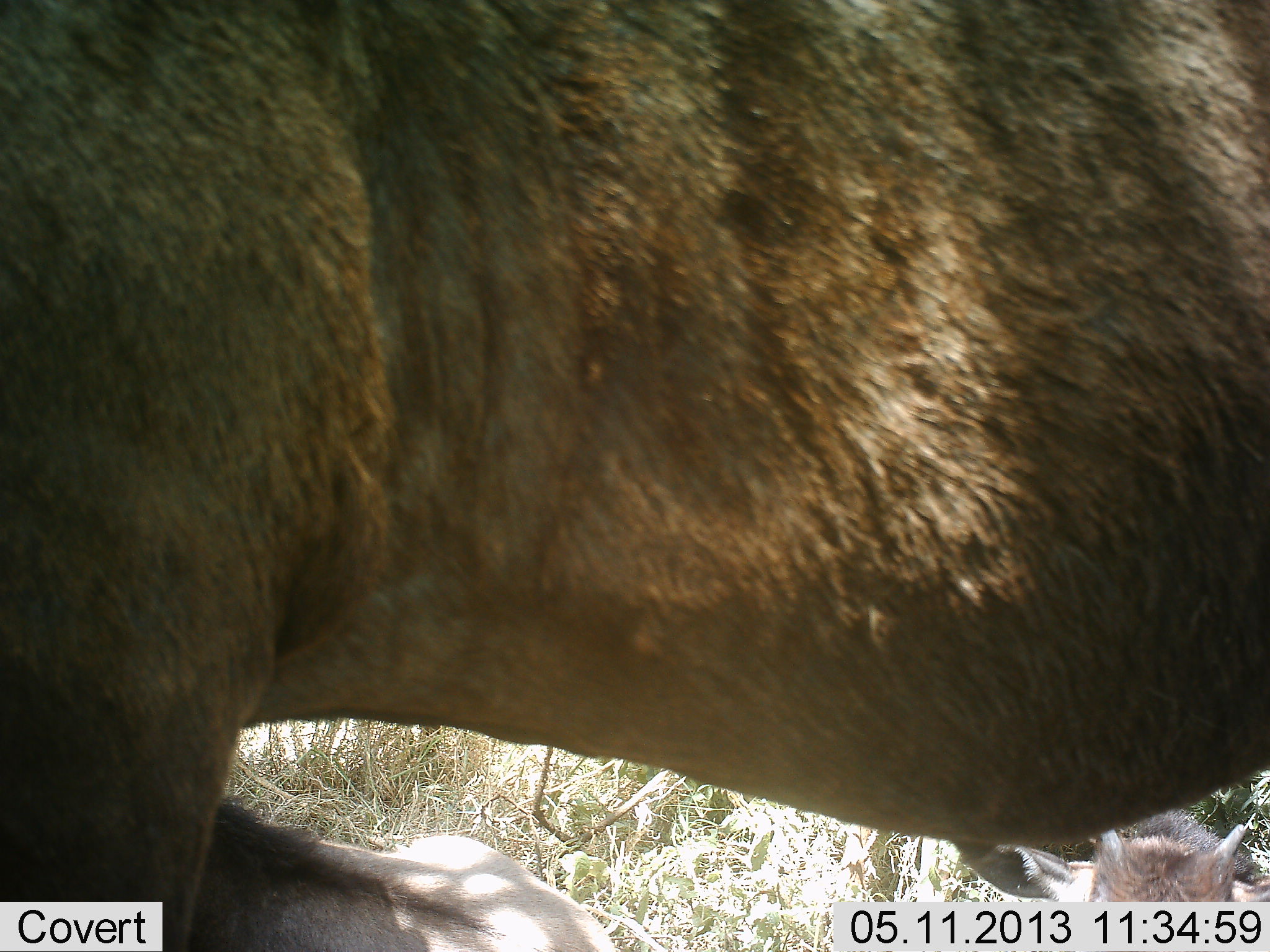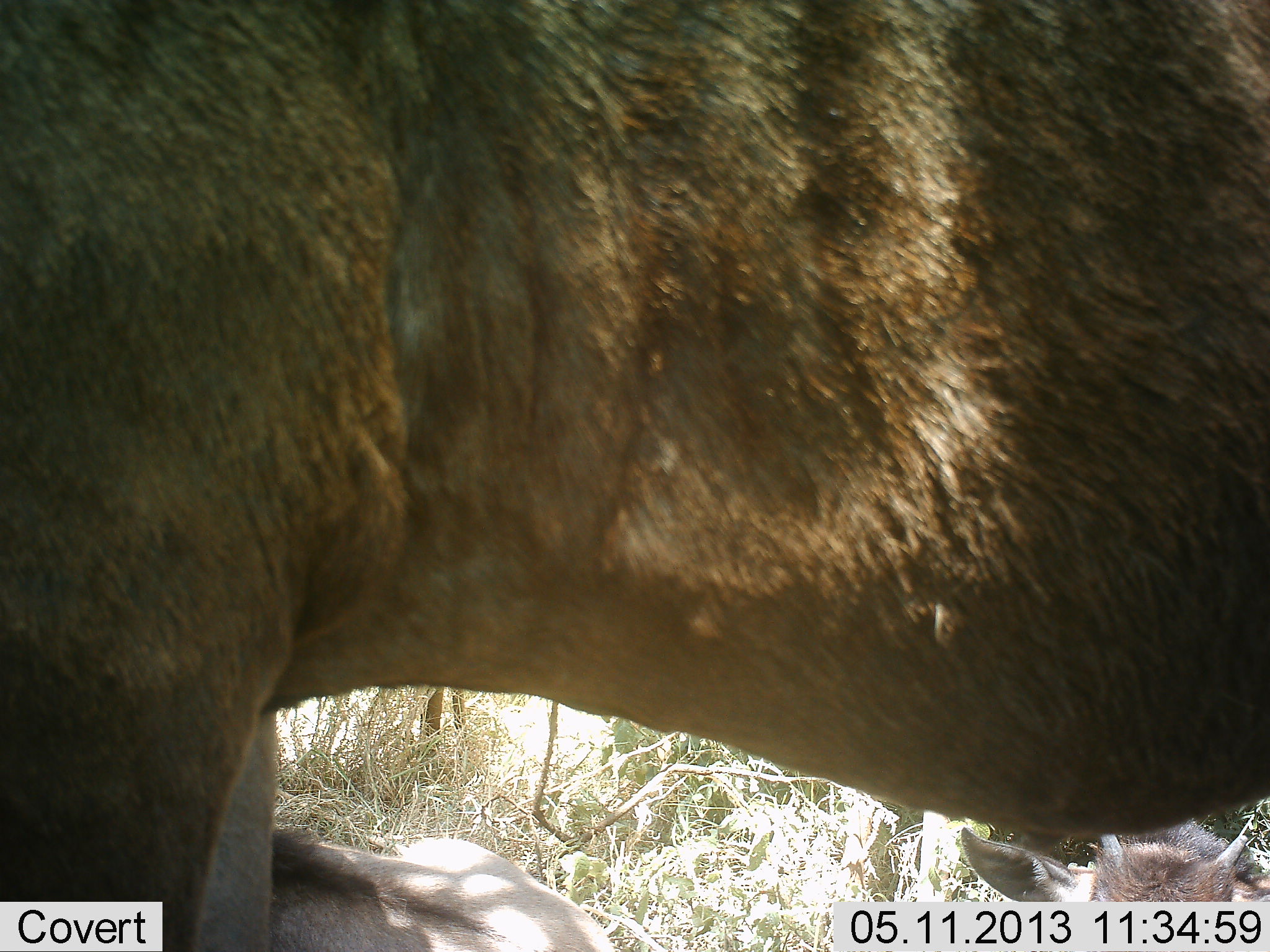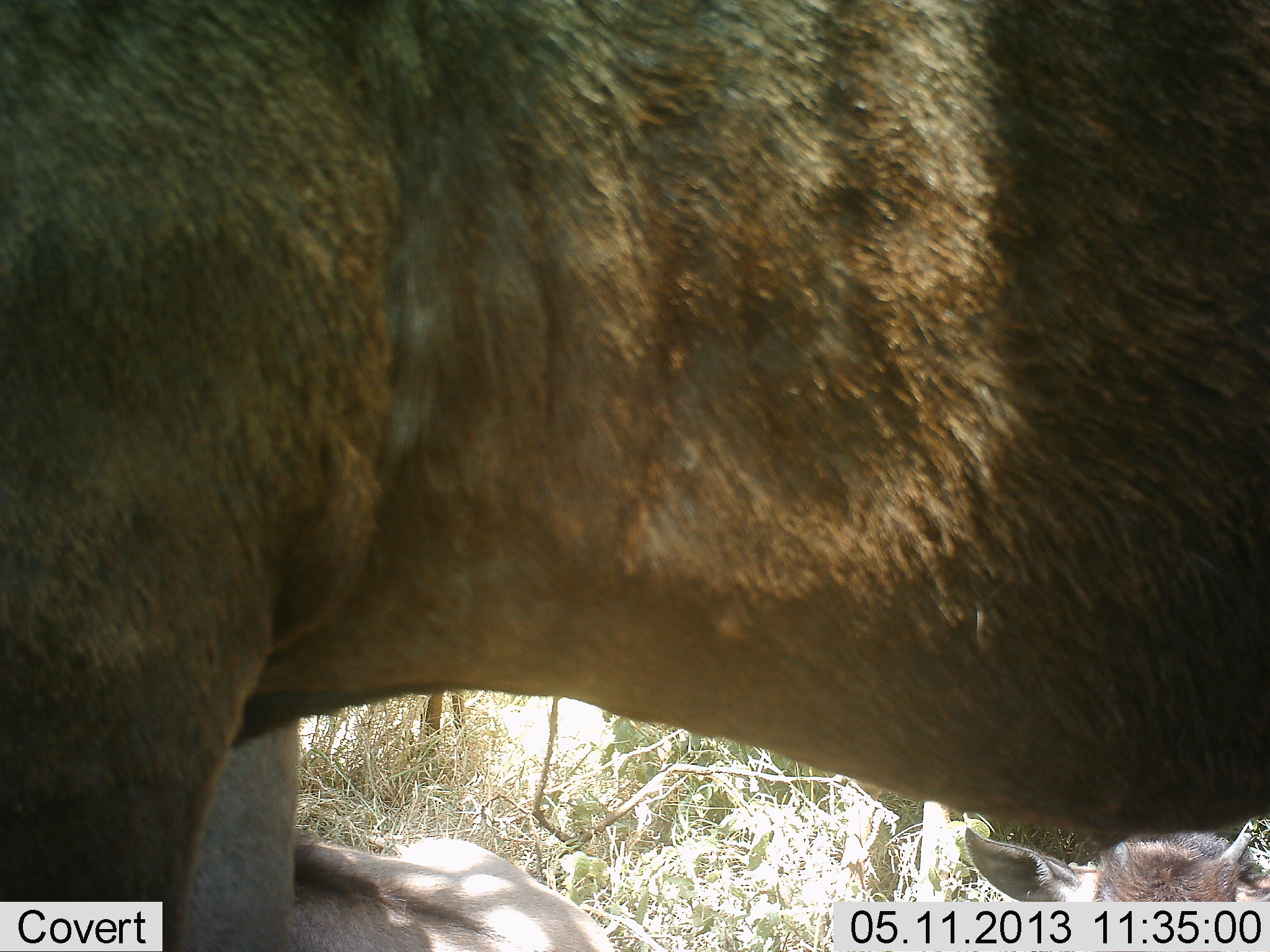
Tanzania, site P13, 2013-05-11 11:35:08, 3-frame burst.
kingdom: Animalia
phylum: Chordata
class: Mammalia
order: Artiodactyla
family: Bovidae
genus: Connochaetes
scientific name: Connochaetes taurinus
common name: blue wildebeest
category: wildebeest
Wildebeest (blue wildebeest) (Connochaetes taurinus), count 2. Behavior (volunteer vote fractions): standing 90%, resting 80%, moving 0%, interacting 0%. Young present (vote fraction): 30%. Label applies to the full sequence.